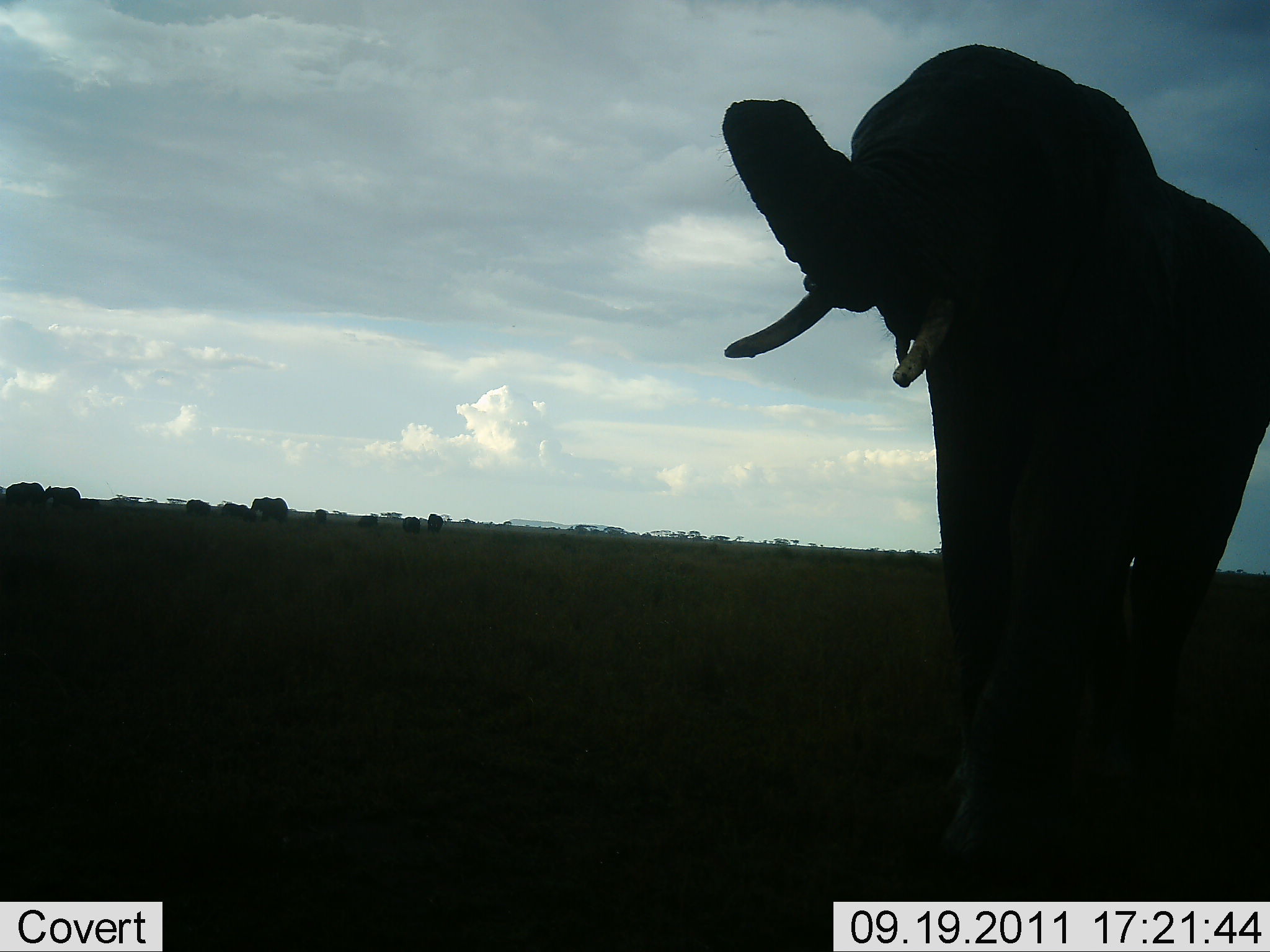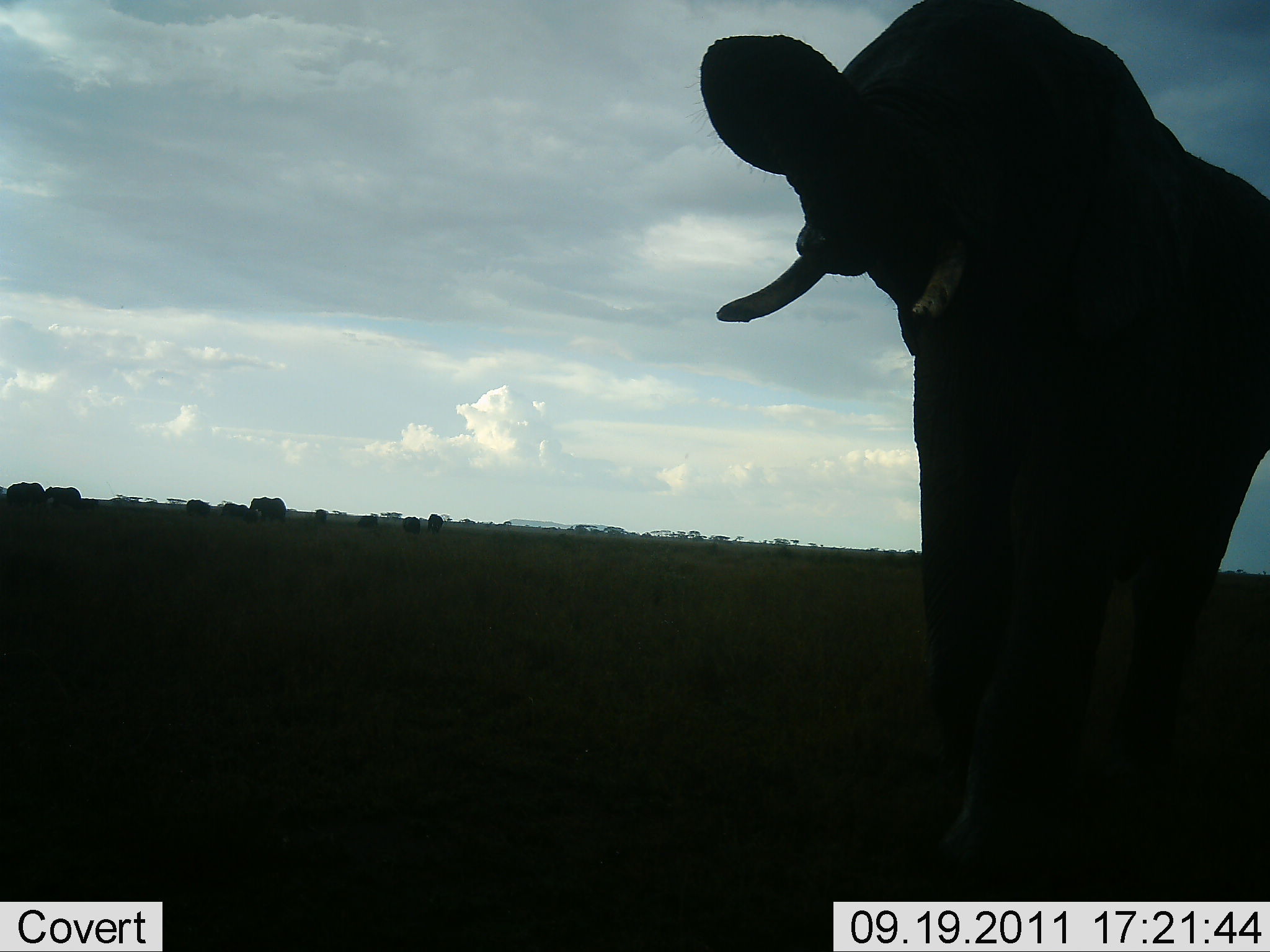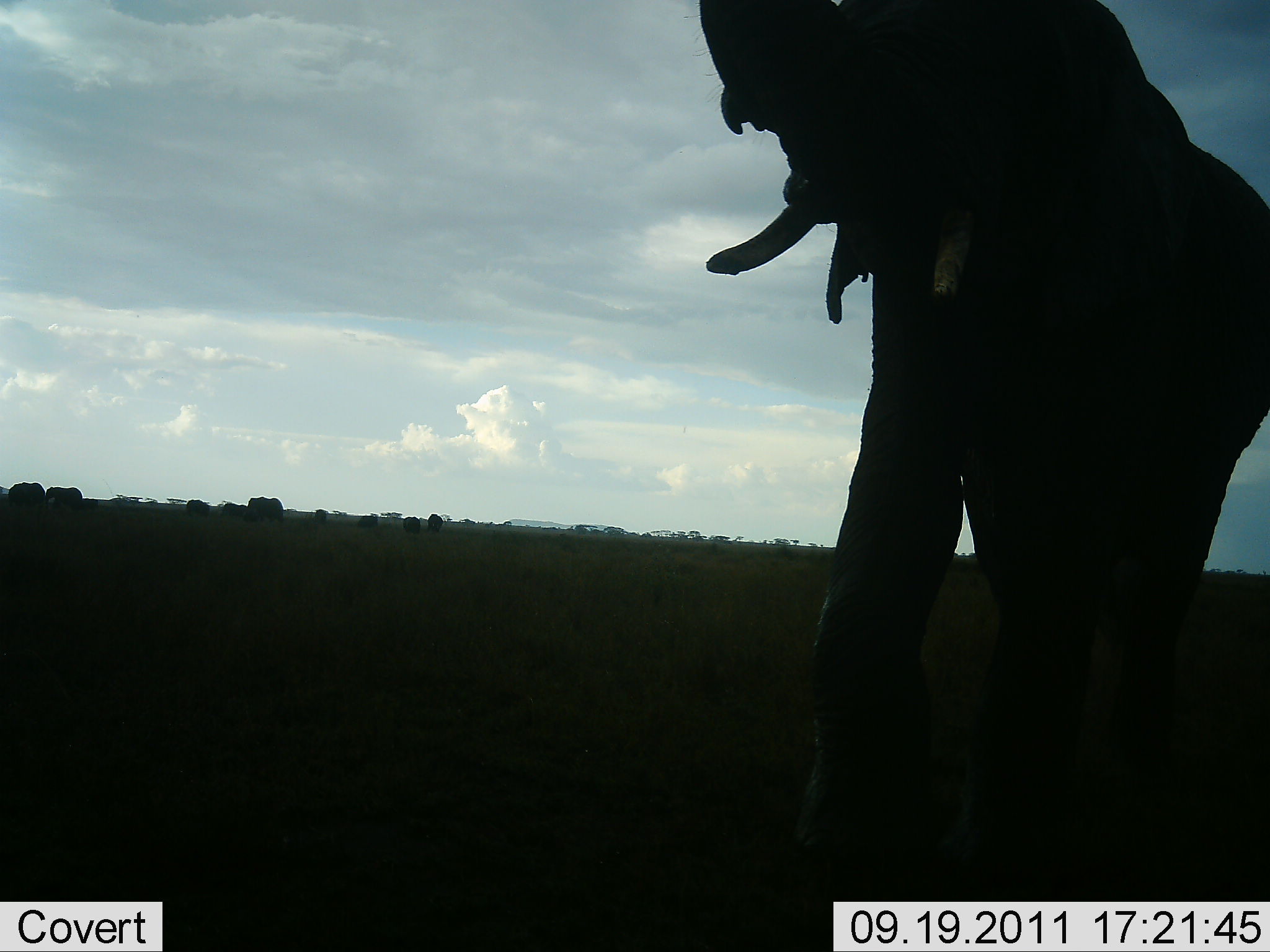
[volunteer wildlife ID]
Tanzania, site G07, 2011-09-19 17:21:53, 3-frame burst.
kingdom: Animalia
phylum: Chordata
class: Mammalia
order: Proboscidea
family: Elephantidae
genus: Loxodonta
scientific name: Loxodonta africana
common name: african bush elephant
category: elephant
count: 4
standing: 67%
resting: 8%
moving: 75%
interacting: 8%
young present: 0%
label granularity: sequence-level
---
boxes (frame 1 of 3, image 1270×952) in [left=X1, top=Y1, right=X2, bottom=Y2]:
animal: [left=718, top=44, right=1270, bottom=901]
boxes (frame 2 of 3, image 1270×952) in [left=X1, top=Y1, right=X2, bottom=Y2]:
animal: [left=695, top=0, right=1270, bottom=862]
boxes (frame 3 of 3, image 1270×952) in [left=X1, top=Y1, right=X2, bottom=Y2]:
animal: [left=697, top=0, right=1270, bottom=865]